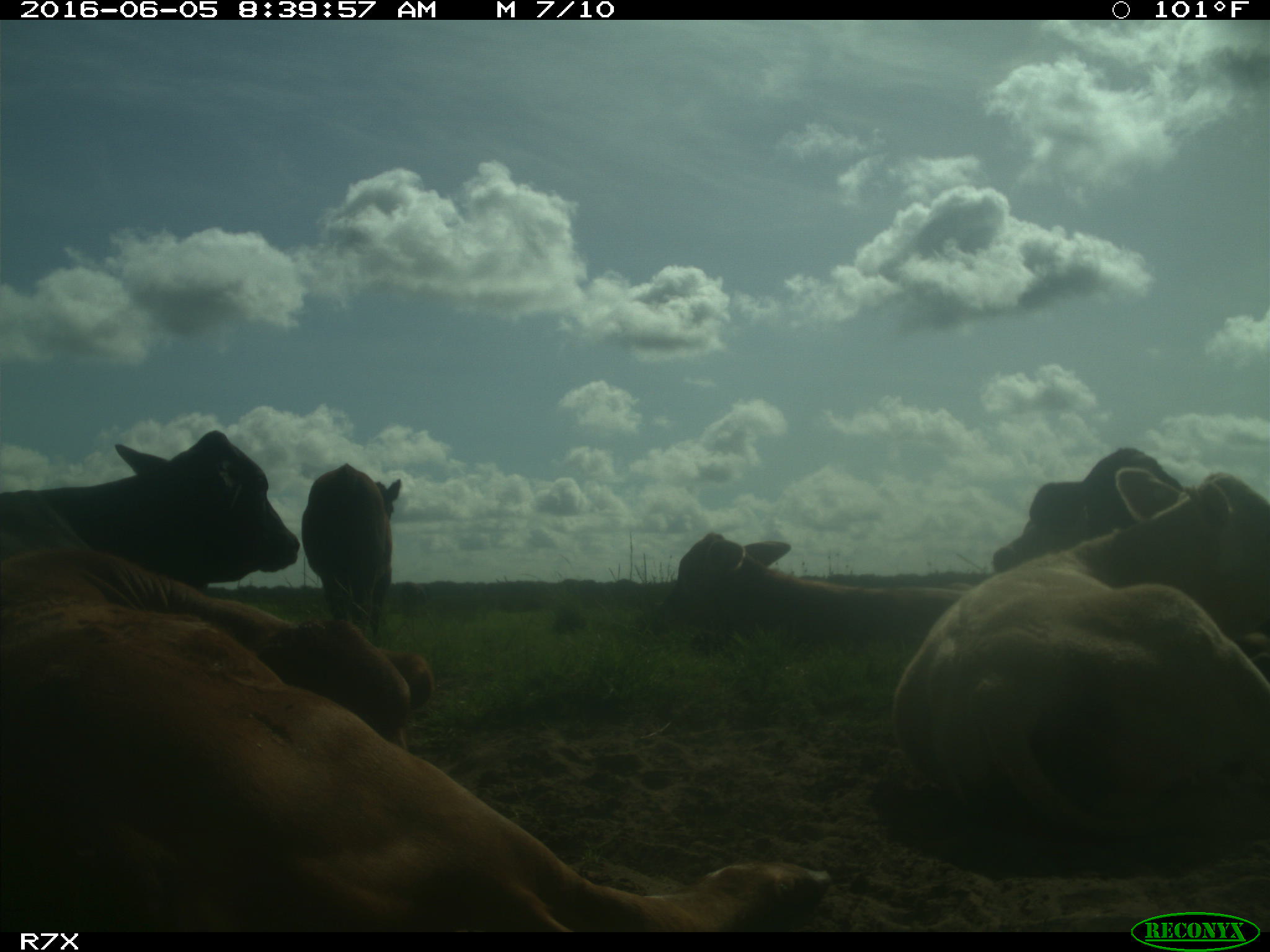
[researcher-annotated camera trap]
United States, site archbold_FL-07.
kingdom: Animalia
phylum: Chordata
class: Mammalia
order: Artiodactyla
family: Bovidae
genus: Bos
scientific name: Bos taurus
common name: domestic cow